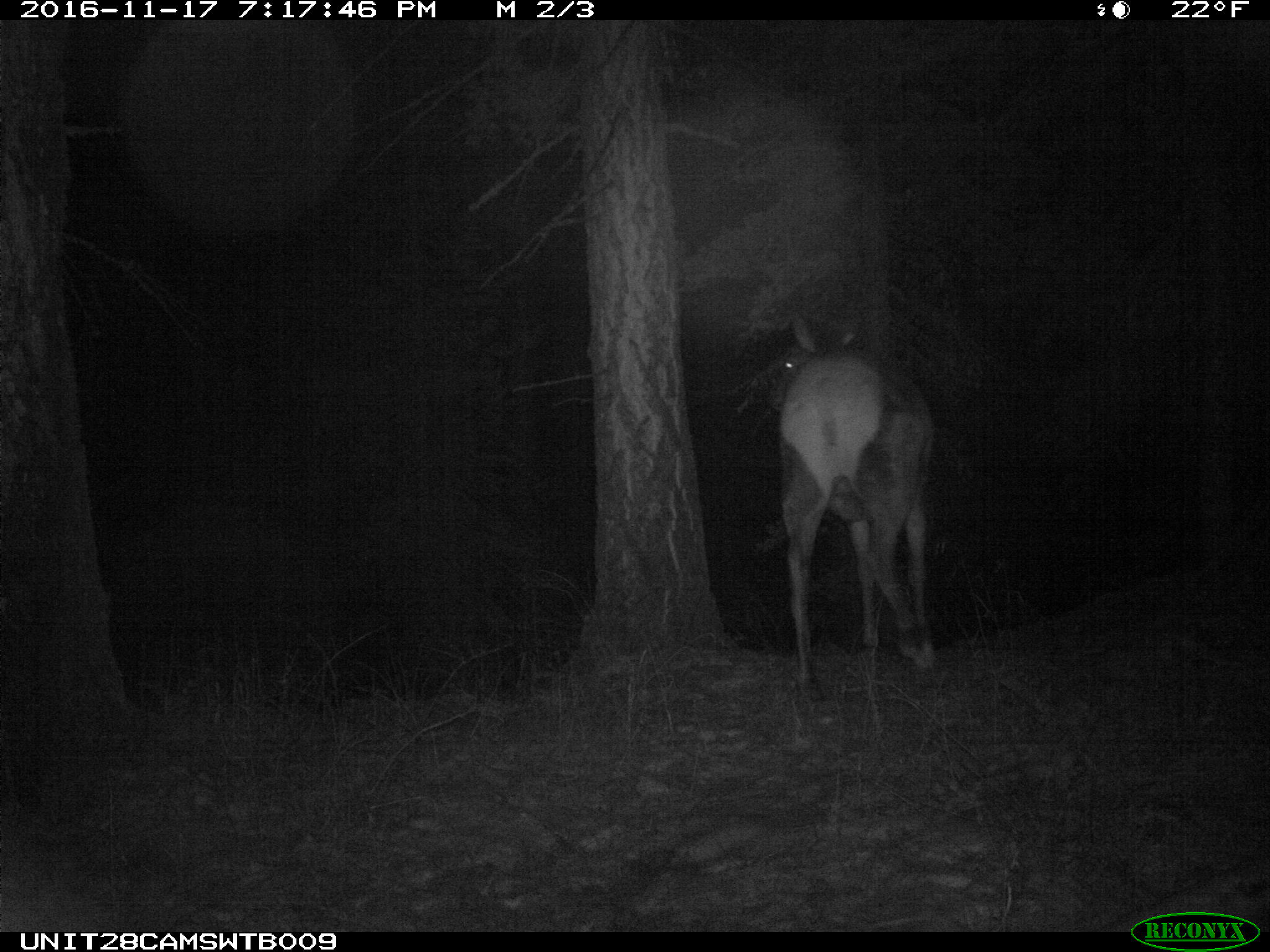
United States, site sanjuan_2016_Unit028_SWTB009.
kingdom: Animalia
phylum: Chordata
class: Mammalia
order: Artiodactyla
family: Cervidae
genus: Cervus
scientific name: Cervus elaphus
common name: red deer